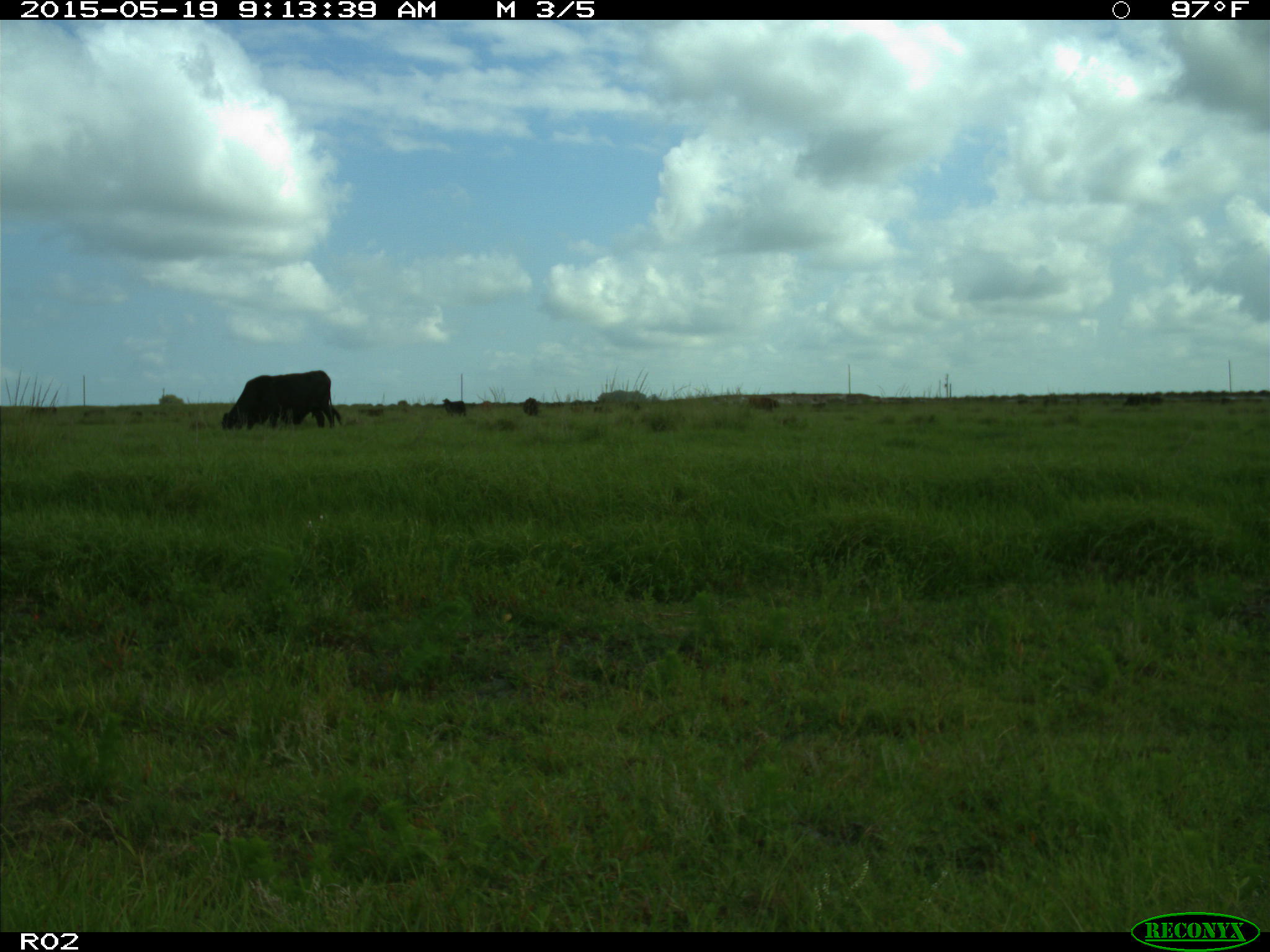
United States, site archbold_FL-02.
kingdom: Animalia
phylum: Chordata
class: Mammalia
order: Artiodactyla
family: Bovidae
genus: Bos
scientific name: Bos taurus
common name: domestic cow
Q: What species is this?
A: Bos taurus (domestic cow).